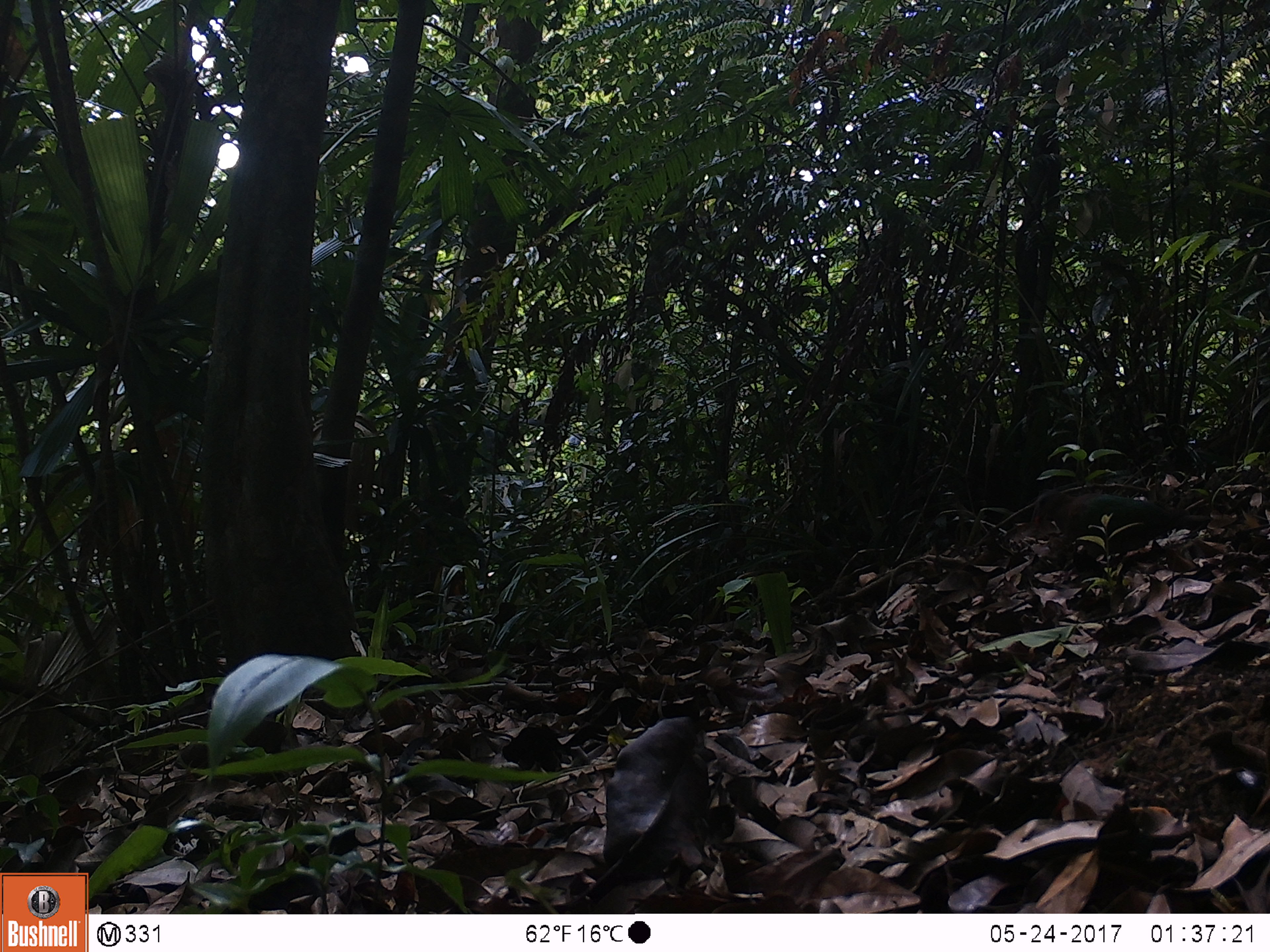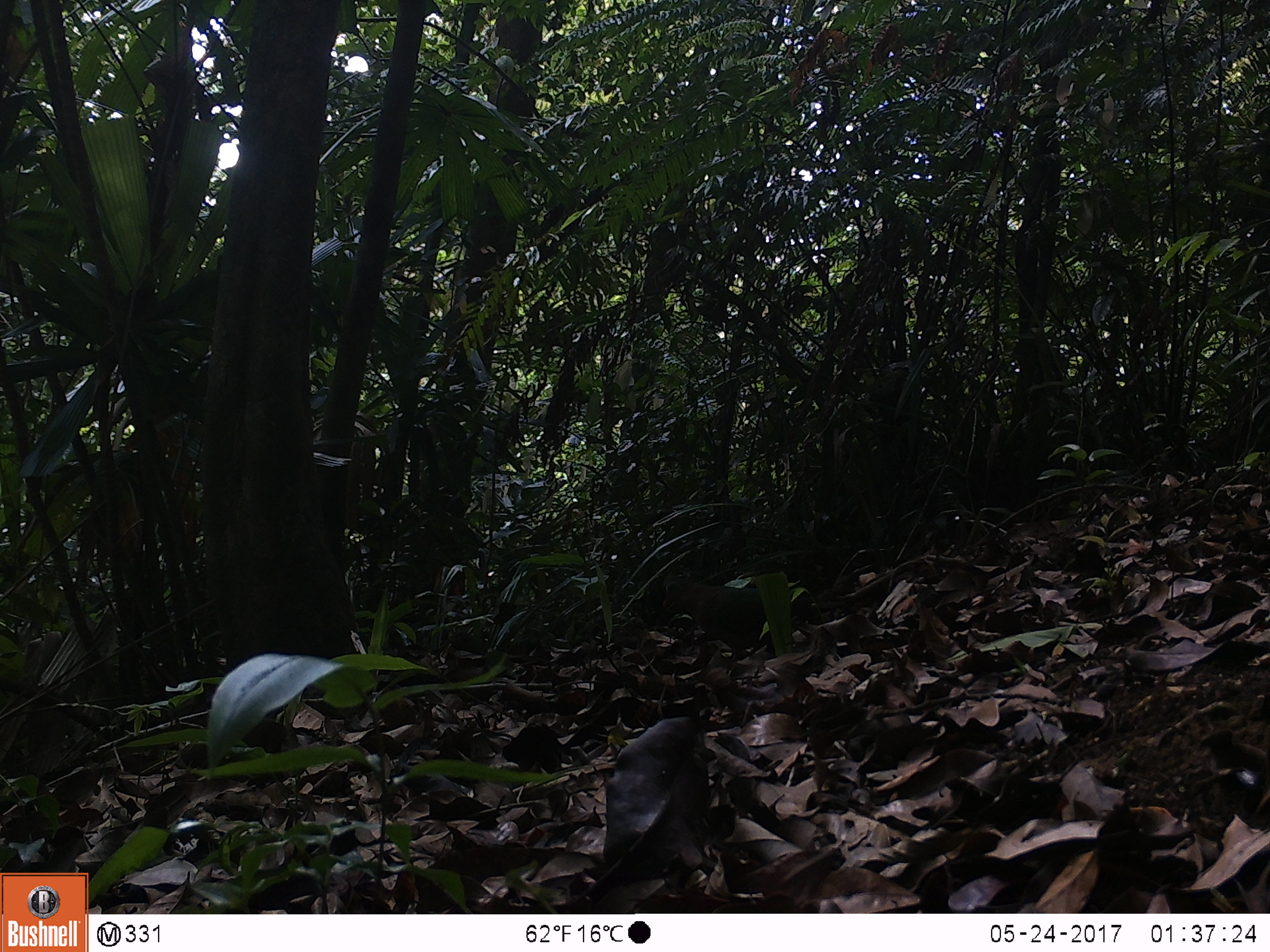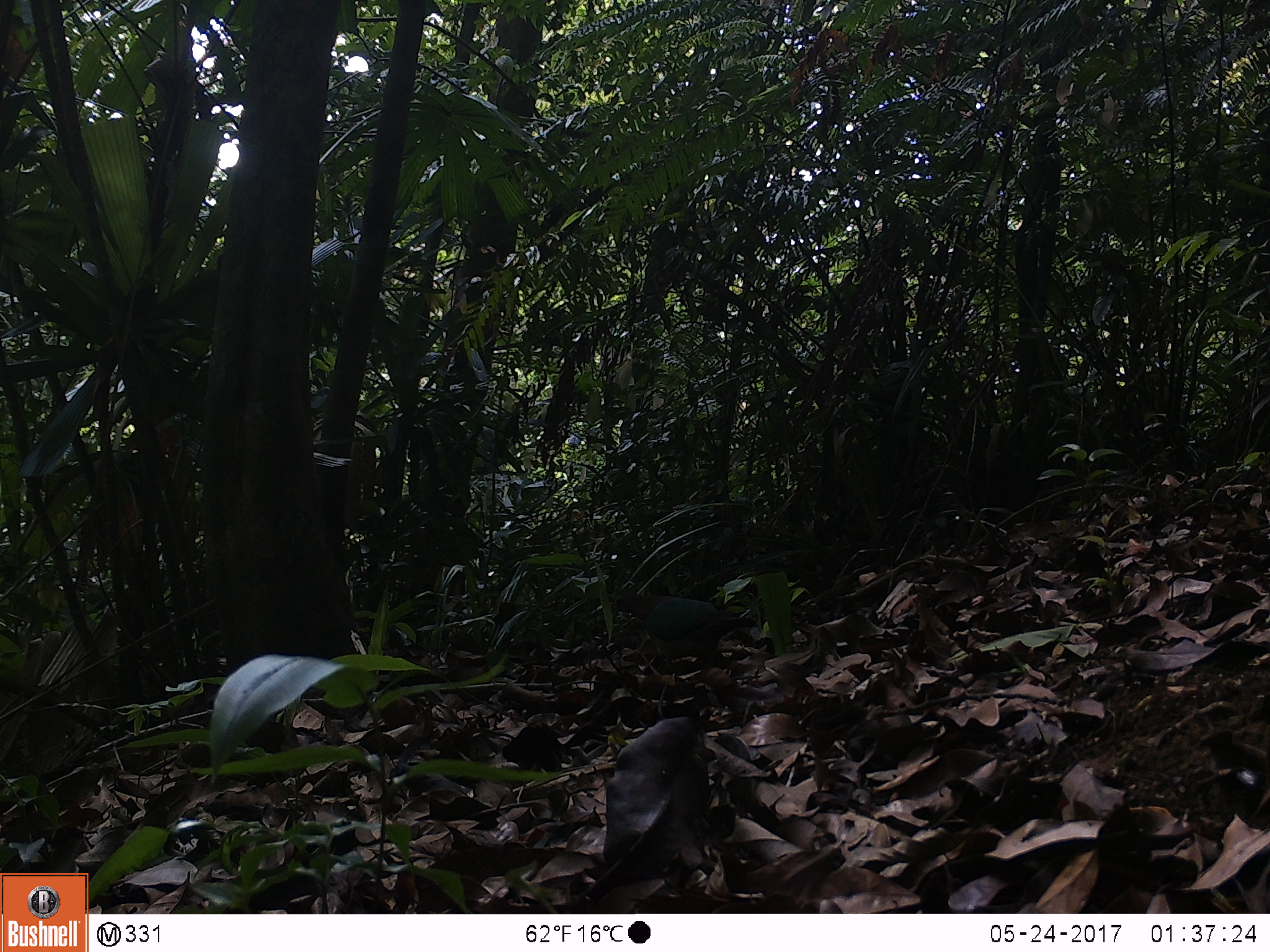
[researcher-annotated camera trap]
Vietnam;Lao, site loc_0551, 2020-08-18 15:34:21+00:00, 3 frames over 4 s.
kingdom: Animalia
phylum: Chordata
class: Aves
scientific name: Aves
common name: bird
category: unidentified bird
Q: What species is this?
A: Unidentified bird (bird) (Aves).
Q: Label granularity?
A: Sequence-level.